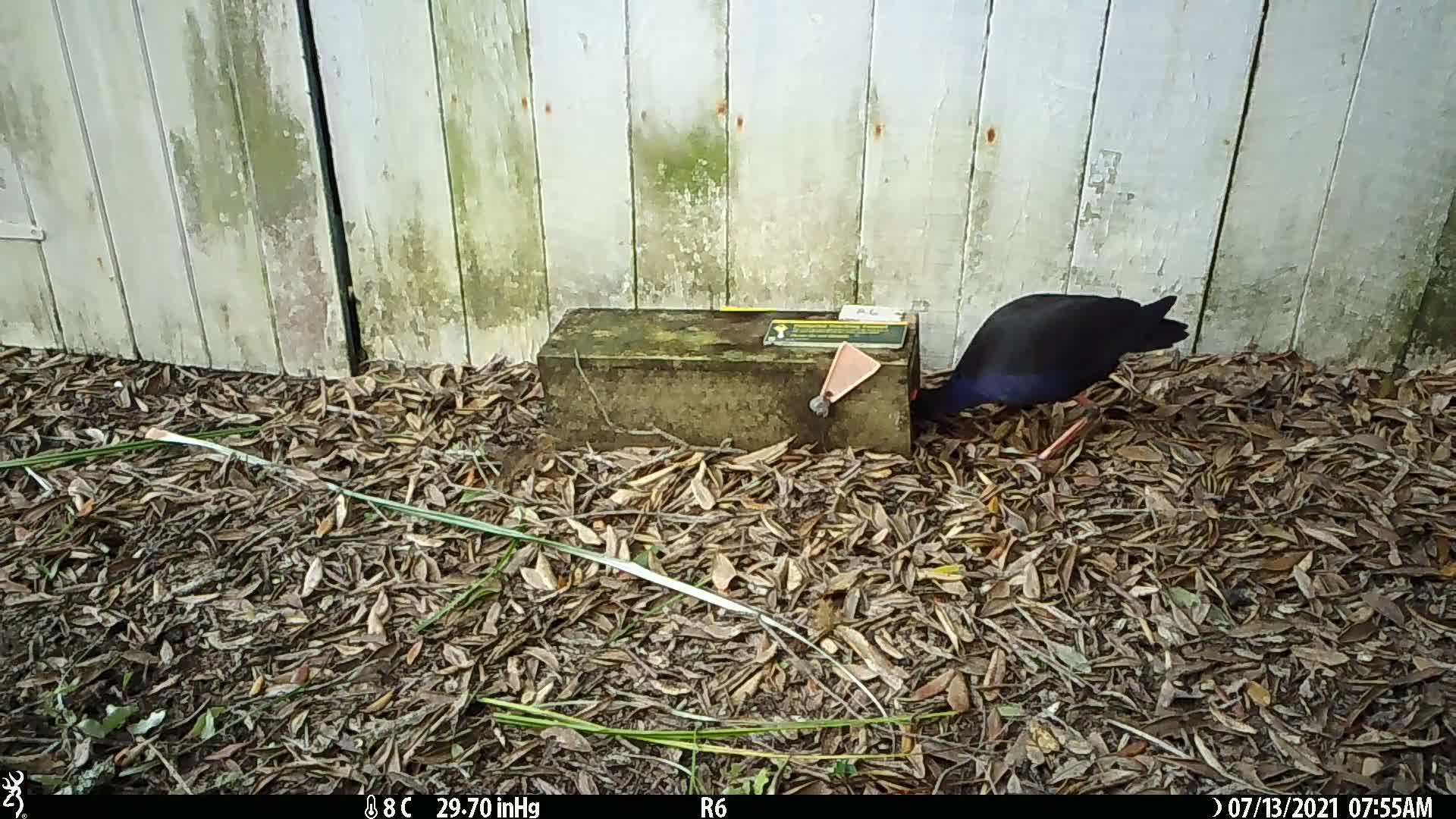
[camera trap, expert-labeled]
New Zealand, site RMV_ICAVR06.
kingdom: Animalia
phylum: Chordata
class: Aves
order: Gruiformes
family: Rallidae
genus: Porphyrio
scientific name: Porphyrio melanotus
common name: australasian swamphen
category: pukeko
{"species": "pukeko (australasian swamphen) (Porphyrio melanotus)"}